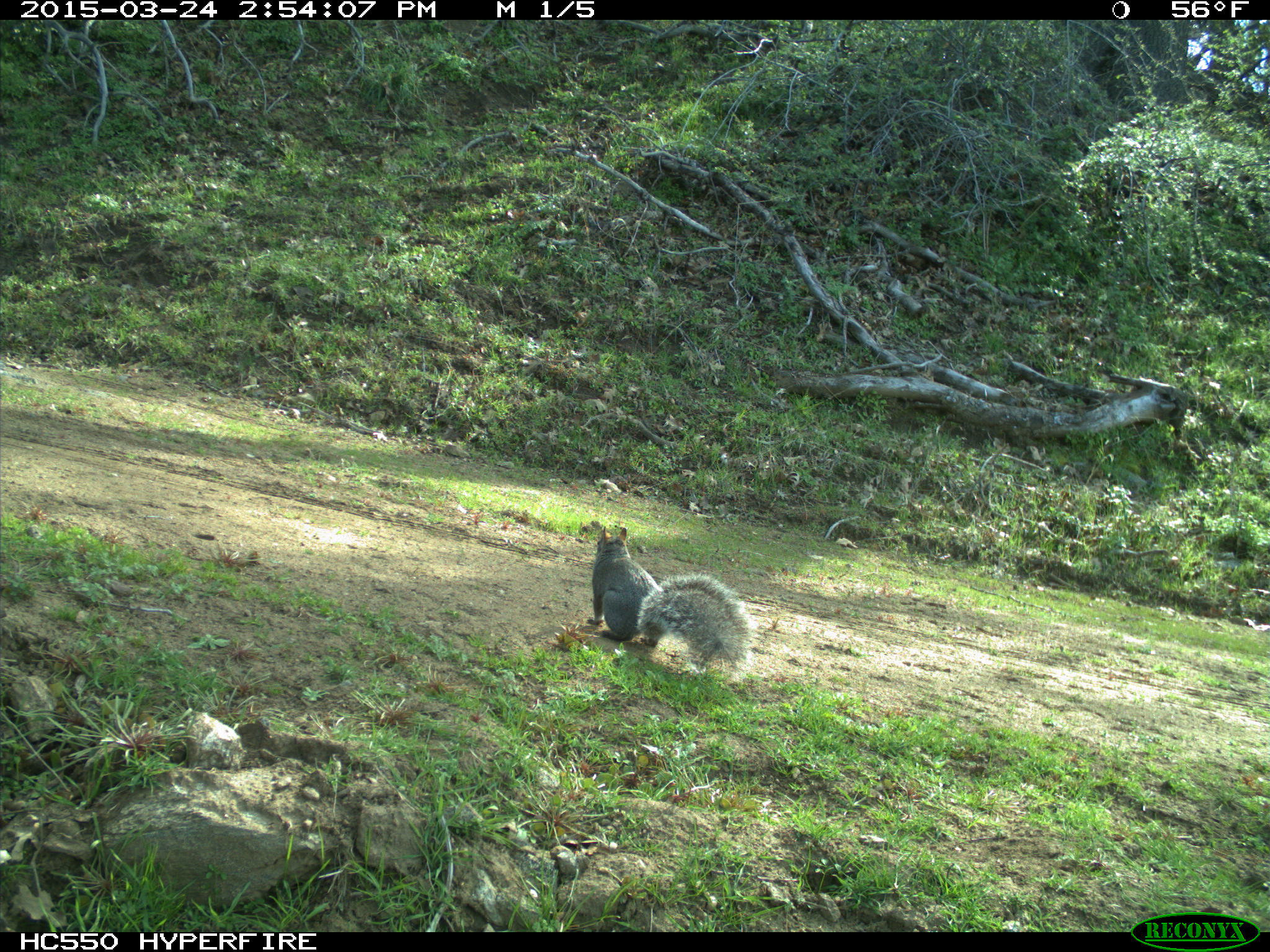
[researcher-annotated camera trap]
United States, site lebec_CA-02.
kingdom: Animalia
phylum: Chordata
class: Mammalia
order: Rodentia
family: Sciuridae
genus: Sciurus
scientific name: Sciurus carolinensis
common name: eastern gray squirrel